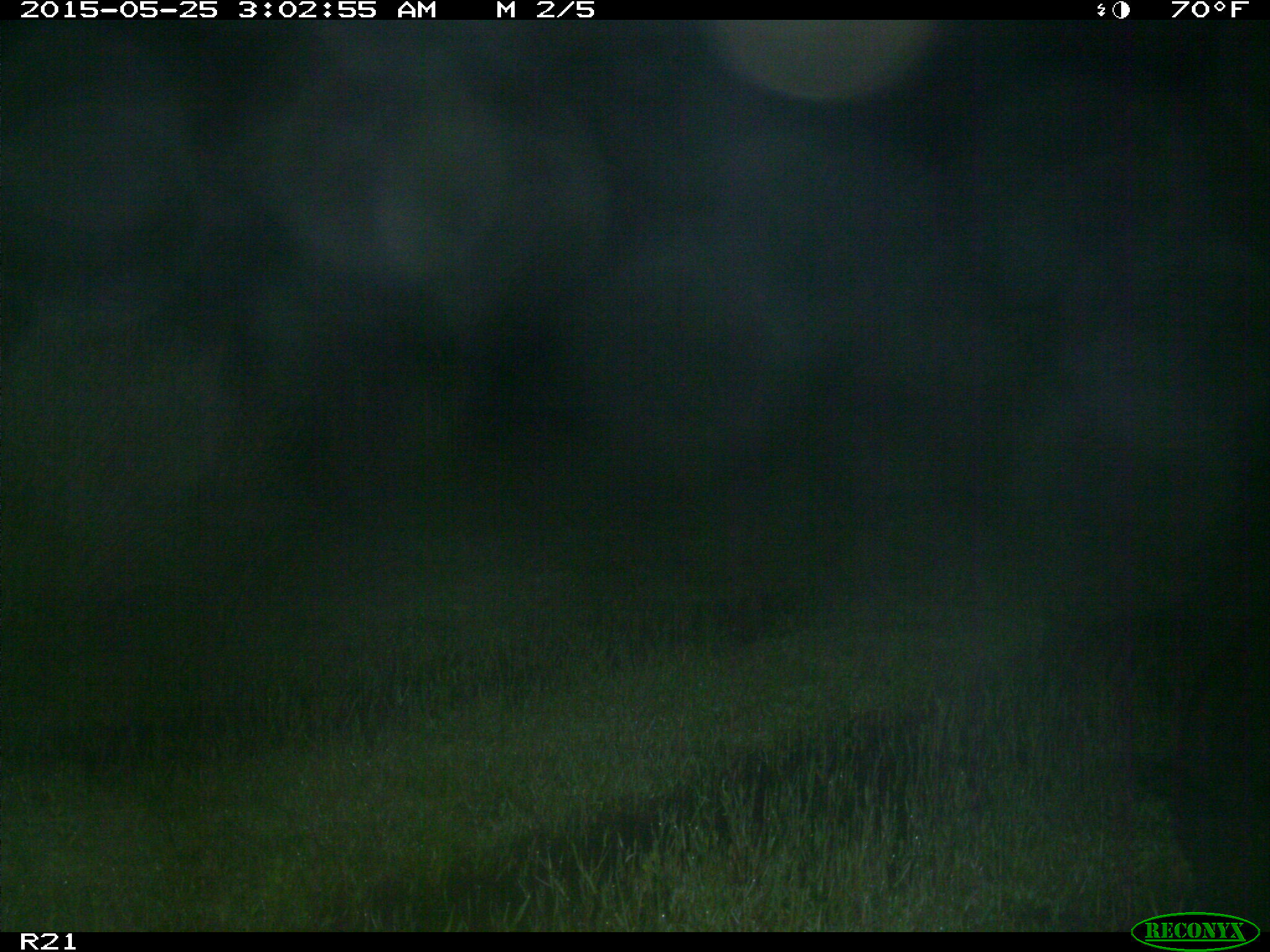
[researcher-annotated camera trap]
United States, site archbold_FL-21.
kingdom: Animalia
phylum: Chordata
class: Mammalia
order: Artiodactyla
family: Suidae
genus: Sus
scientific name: Sus scrofa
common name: wild boar